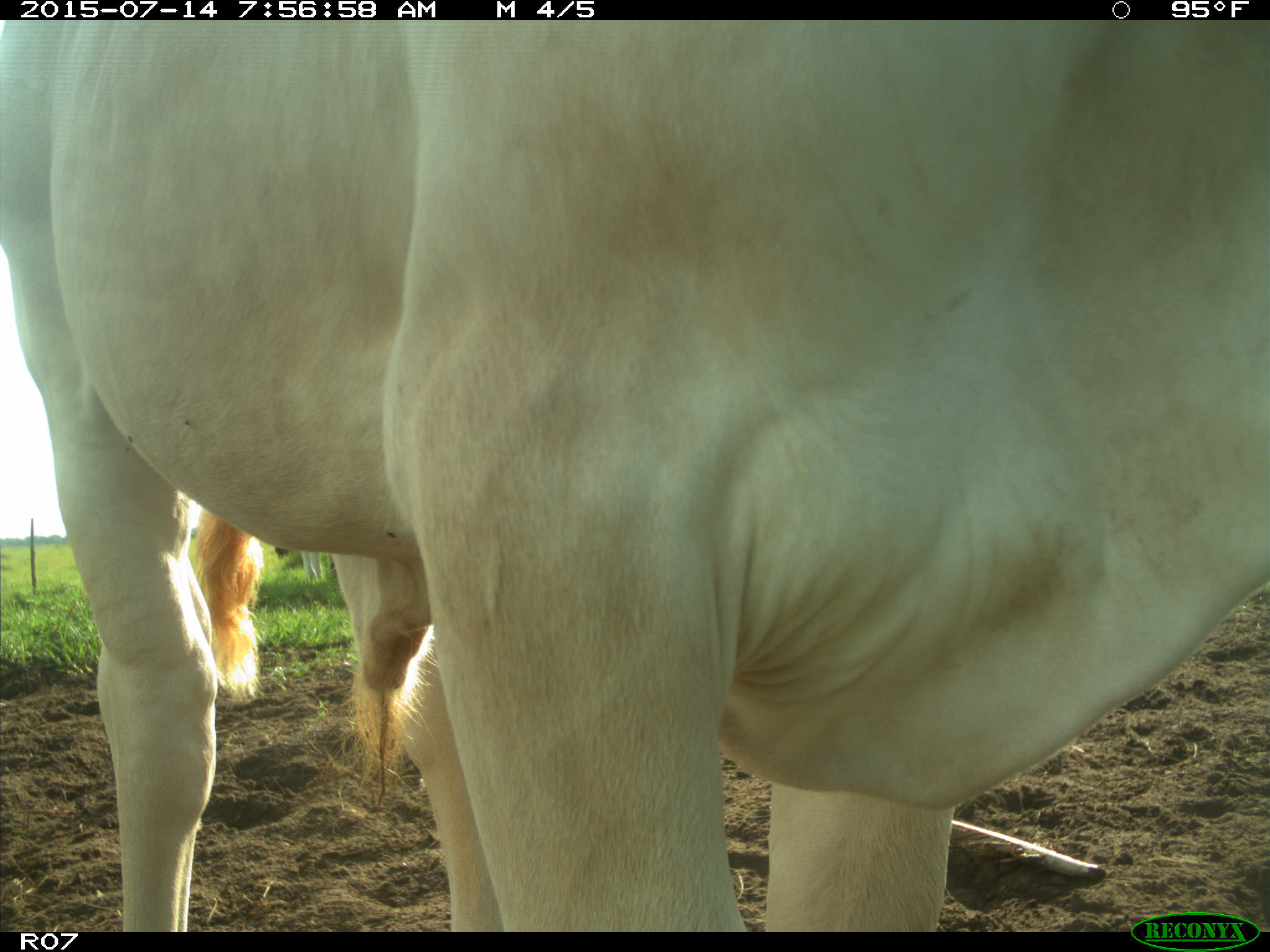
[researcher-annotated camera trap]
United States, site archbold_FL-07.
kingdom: Animalia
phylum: Chordata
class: Mammalia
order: Artiodactyla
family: Bovidae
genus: Bos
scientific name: Bos taurus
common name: domestic cow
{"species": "Bos taurus (domestic cow)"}